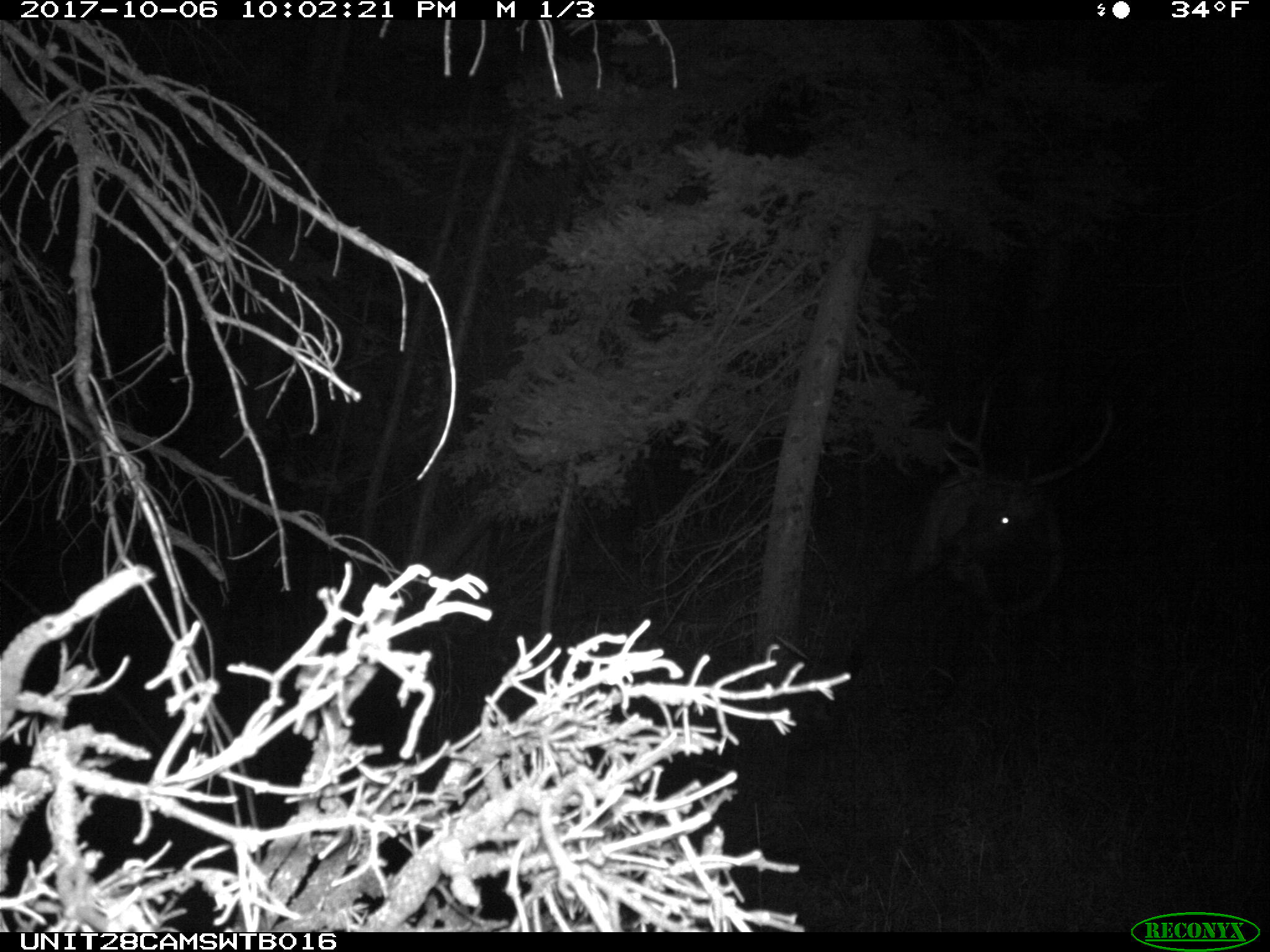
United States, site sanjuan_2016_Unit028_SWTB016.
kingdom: Animalia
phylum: Chordata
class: Mammalia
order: Artiodactyla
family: Cervidae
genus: Cervus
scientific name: Cervus elaphus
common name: red deer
Cervus elaphus (red deer).